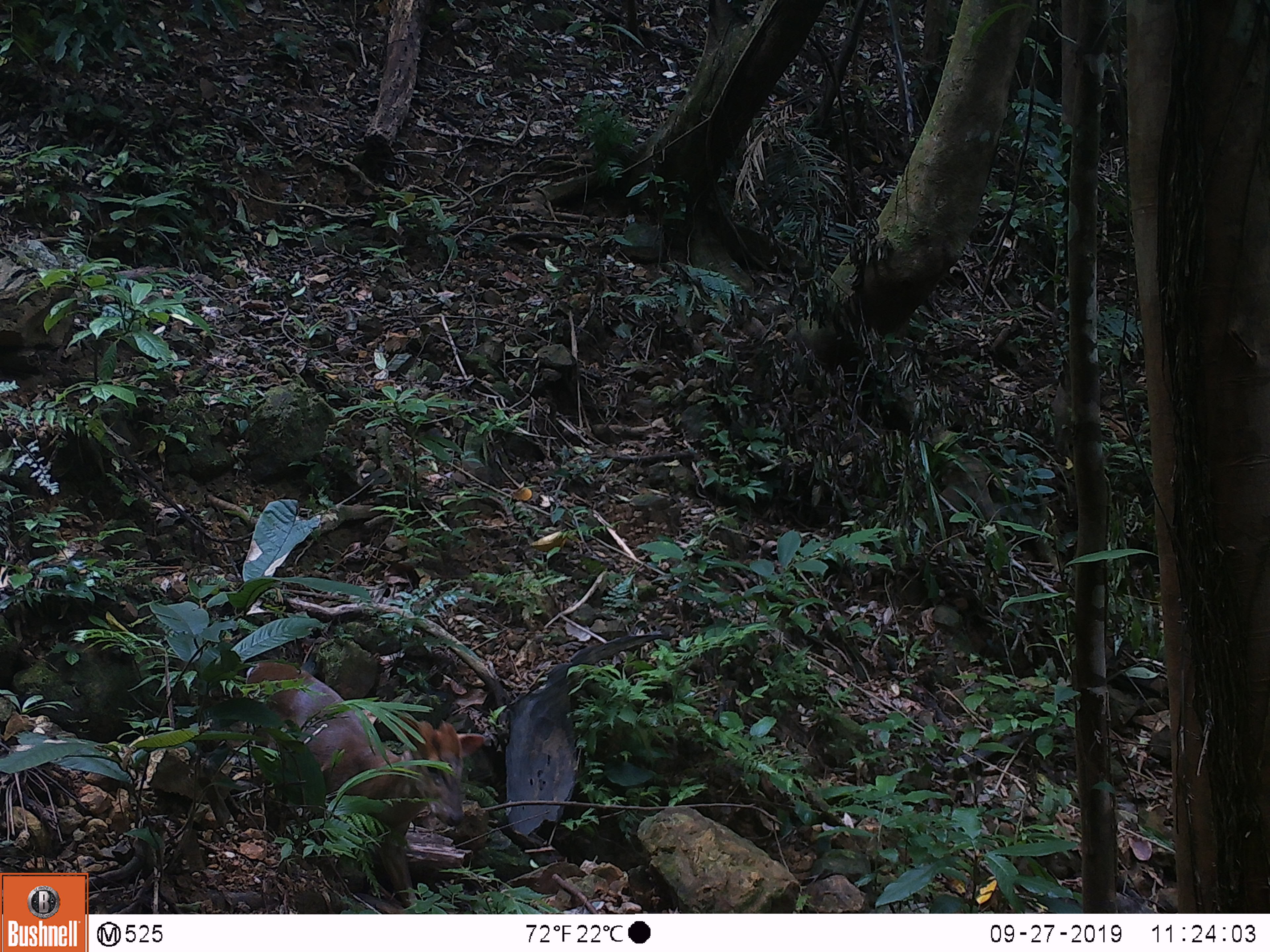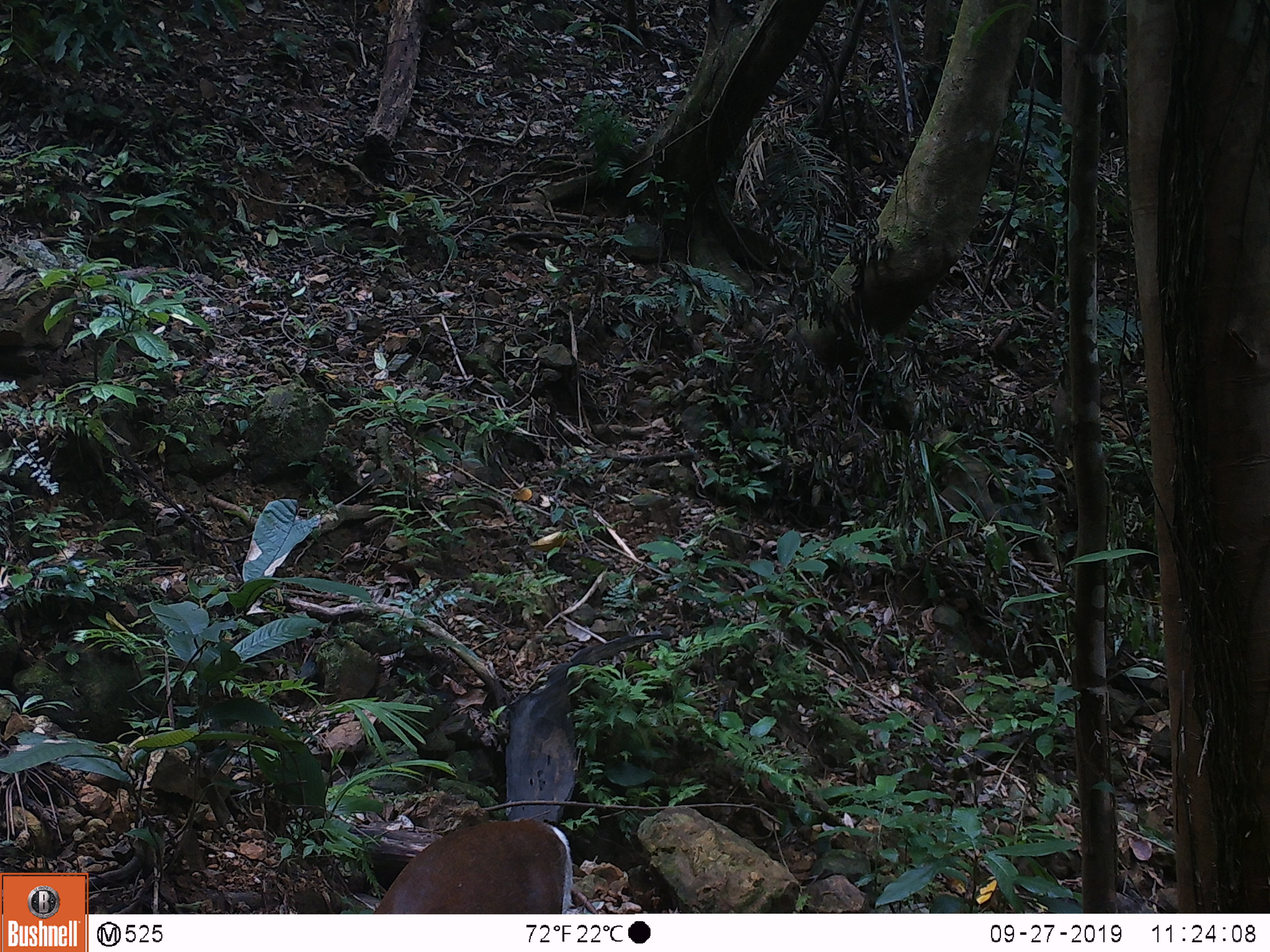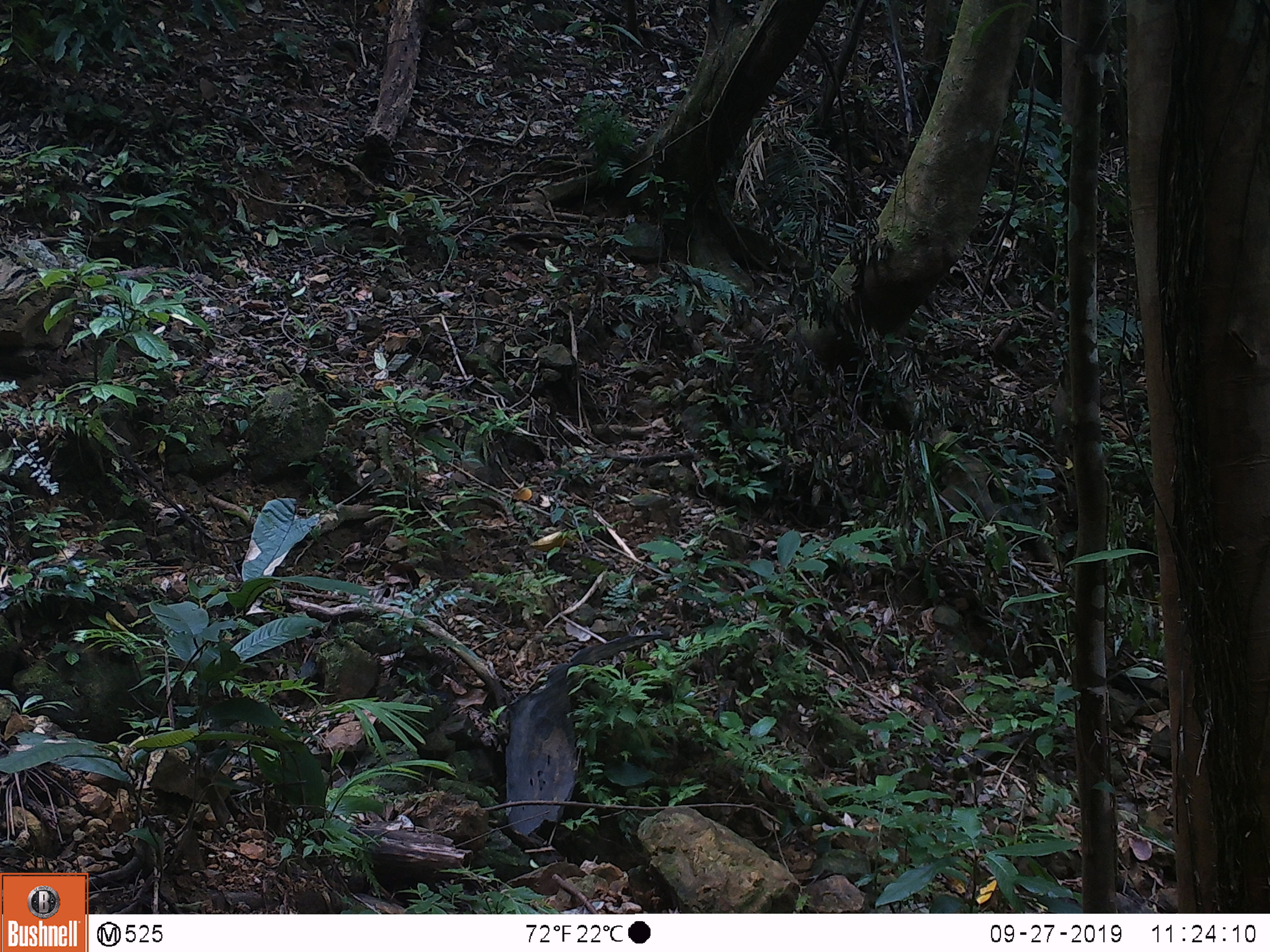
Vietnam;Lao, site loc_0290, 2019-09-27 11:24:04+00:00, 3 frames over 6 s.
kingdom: Animalia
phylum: Chordata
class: Mammalia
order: Artiodactyla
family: Cervidae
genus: Muntiacus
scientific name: Muntiacus rooseveltorum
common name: roosevelt's muntjac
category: roosevelts muntjac group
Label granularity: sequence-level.